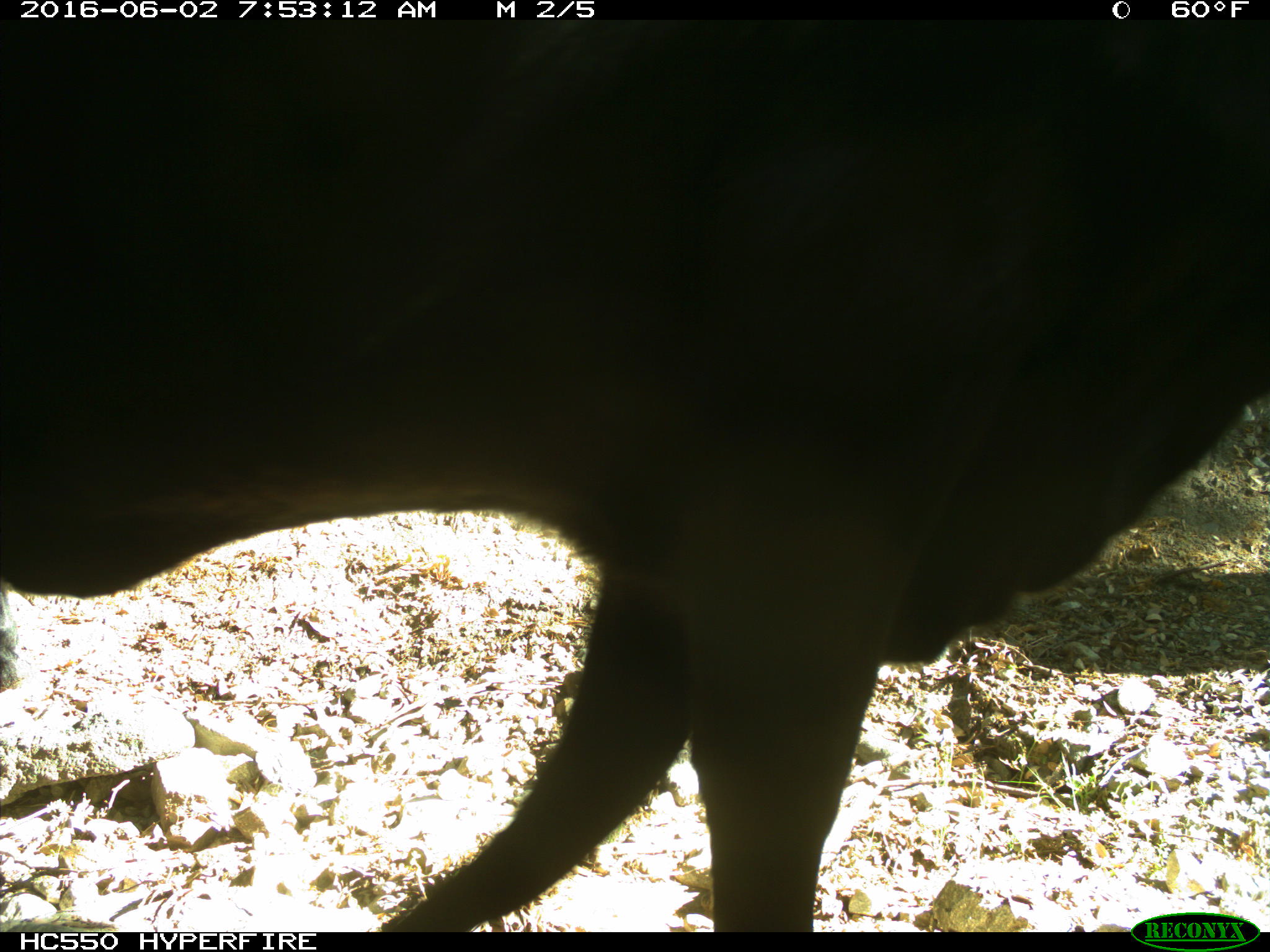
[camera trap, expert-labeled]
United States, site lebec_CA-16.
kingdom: Animalia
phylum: Chordata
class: Mammalia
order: Artiodactyla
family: Bovidae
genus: Bos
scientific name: Bos taurus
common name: domestic cow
Bos taurus (domestic cow).